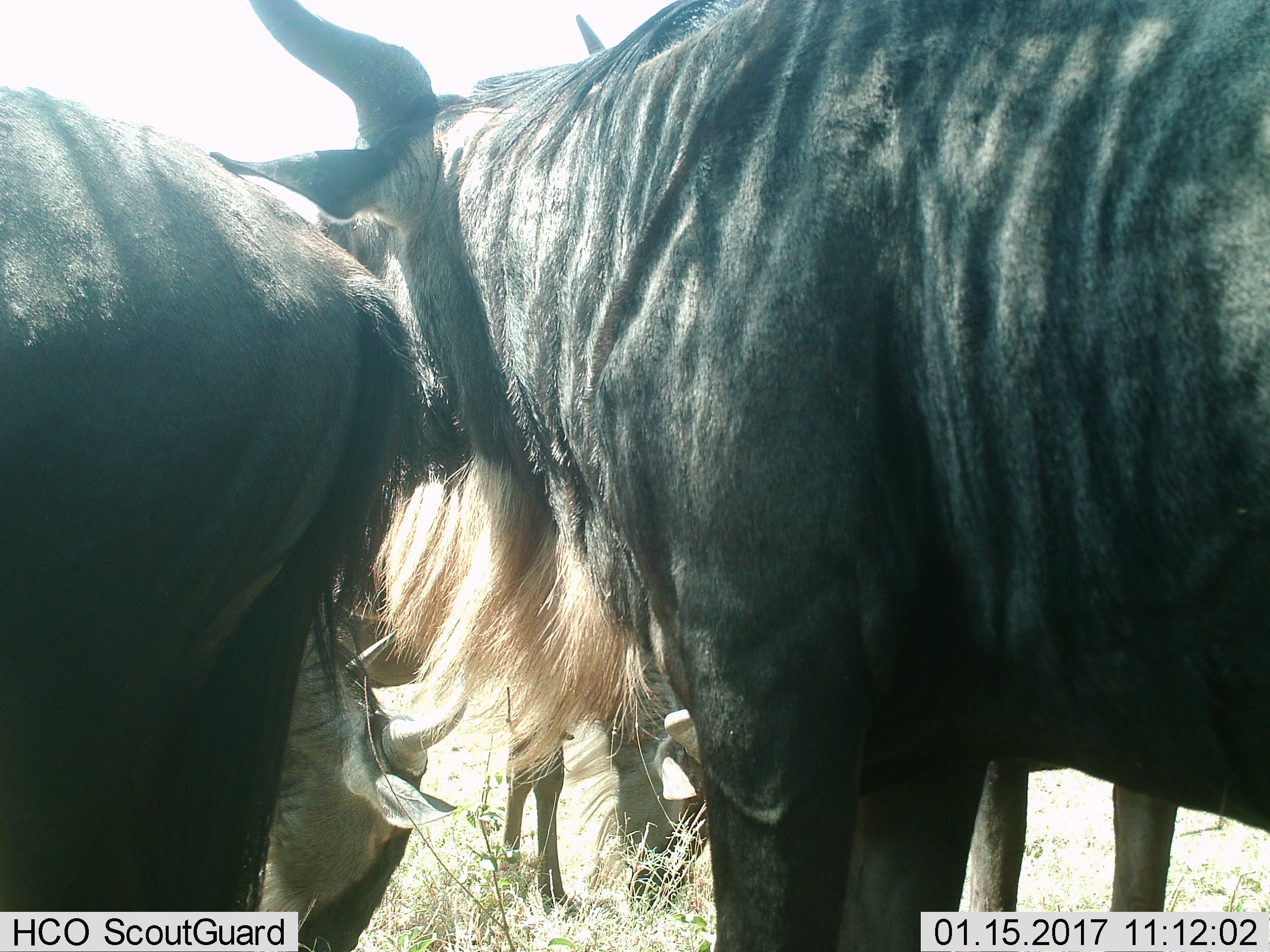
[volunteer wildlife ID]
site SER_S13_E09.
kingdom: Animalia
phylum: Chordata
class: Mammalia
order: Artiodactyla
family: Bovidae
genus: Connochaetes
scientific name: Connochaetes taurinus taurinus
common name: blue wildebeest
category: wildebeestblue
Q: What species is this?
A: Wildebeestblue (blue wildebeest) (Connochaetes taurinus taurinus).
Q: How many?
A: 4.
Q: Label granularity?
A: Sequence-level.